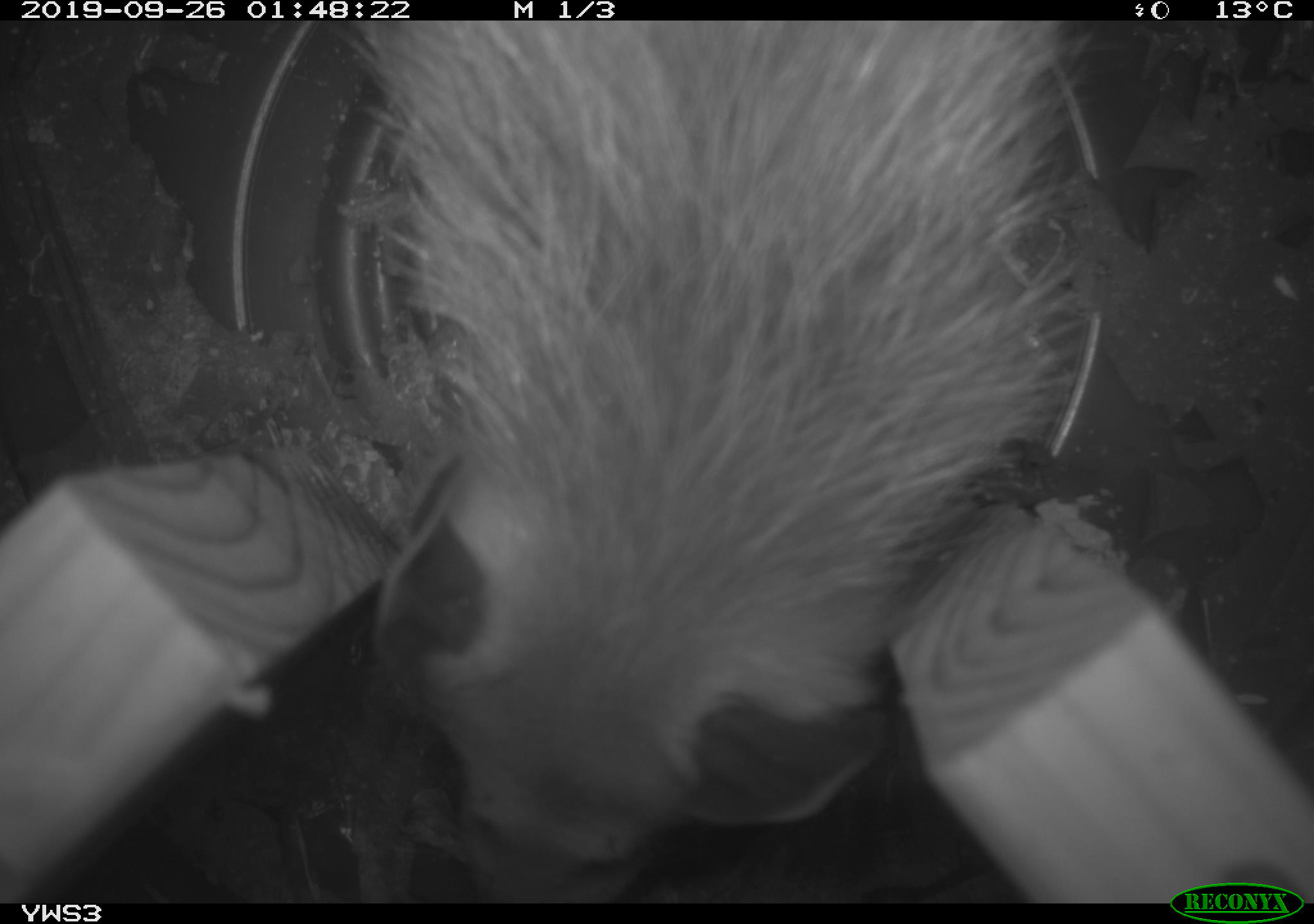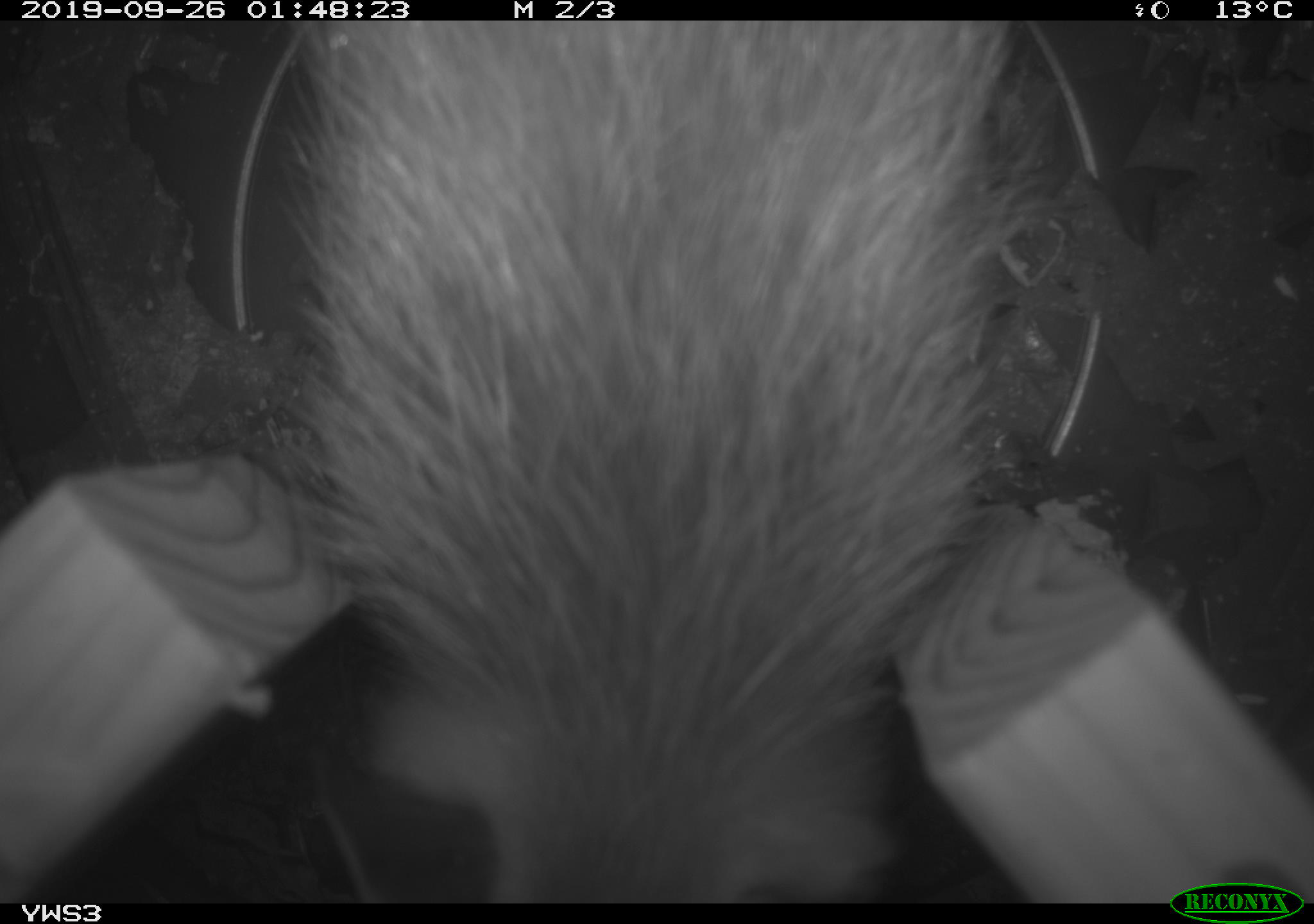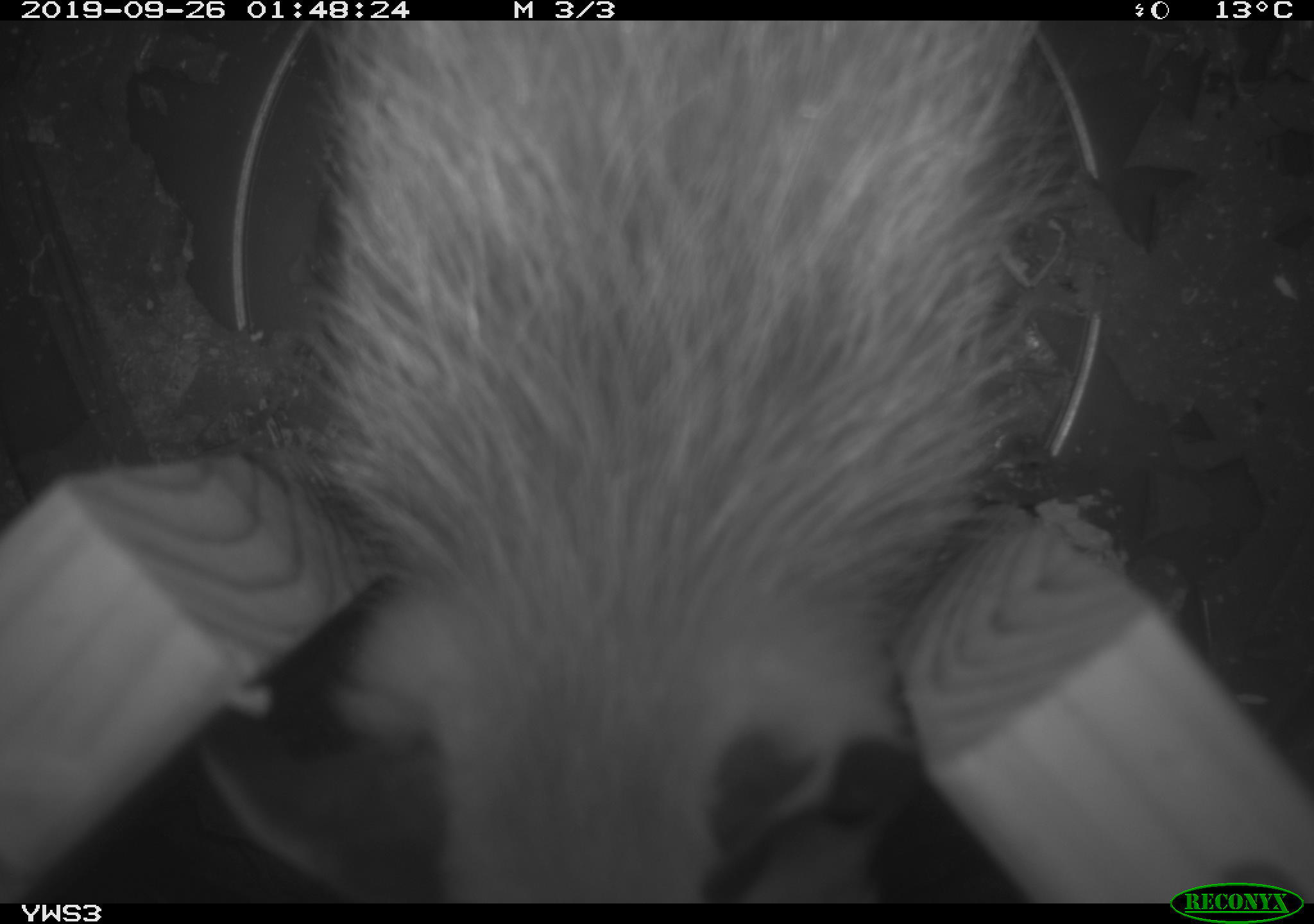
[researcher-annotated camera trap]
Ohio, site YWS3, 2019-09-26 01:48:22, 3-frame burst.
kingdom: Animalia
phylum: Chordata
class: Mammalia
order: Didelphimorphia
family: Didelphidae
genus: Didelphis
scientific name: Didelphis virginiana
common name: virginia opossum